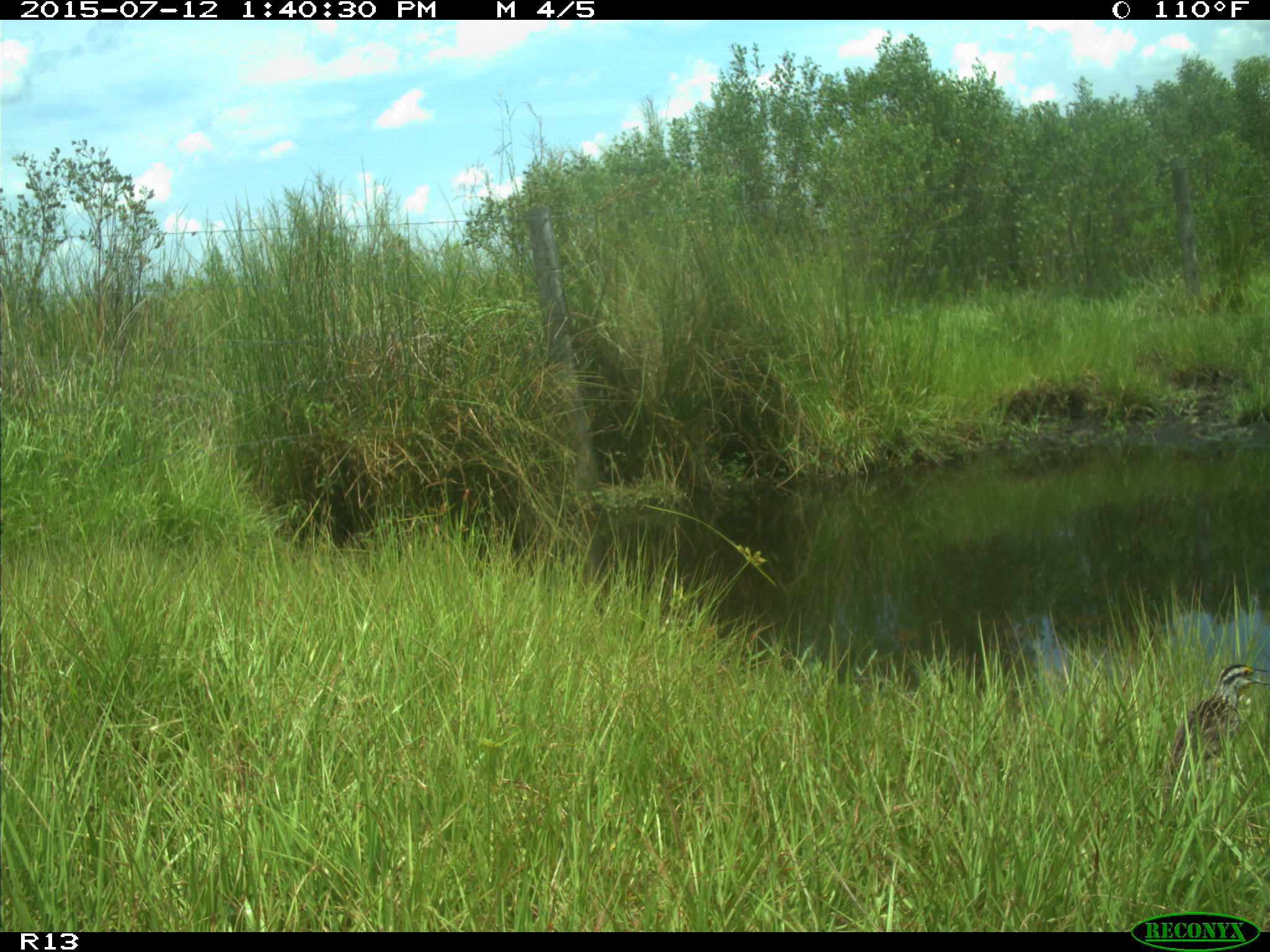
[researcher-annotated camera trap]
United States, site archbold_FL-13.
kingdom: Animalia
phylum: Chordata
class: Mammalia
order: Artiodactyla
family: Bovidae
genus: Bos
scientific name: Bos taurus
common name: domestic cow